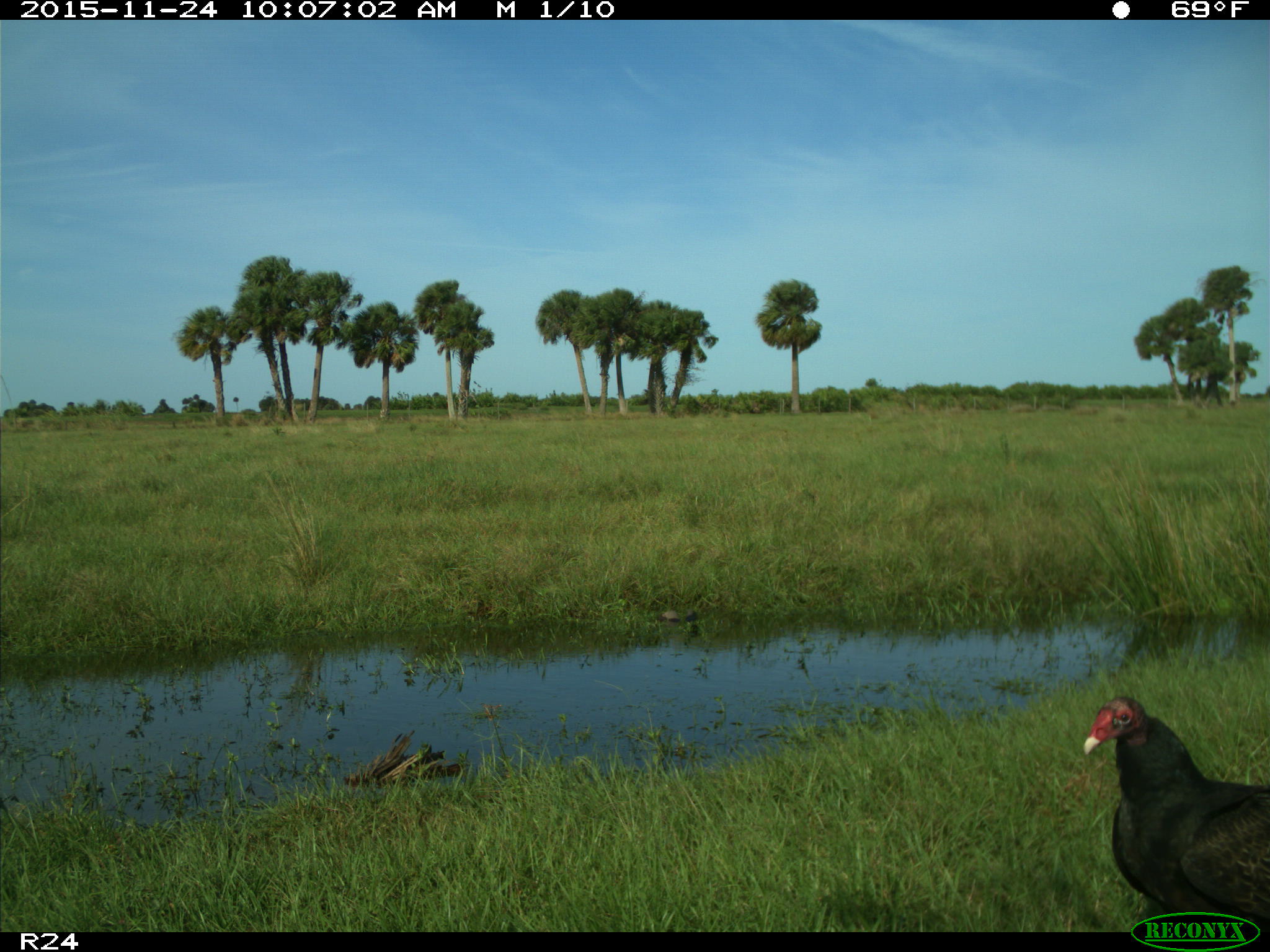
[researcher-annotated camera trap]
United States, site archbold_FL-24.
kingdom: Animalia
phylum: Chordata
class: Aves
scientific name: Aves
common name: birds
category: unidentified bird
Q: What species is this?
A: Unidentified bird (birds) (Aves).